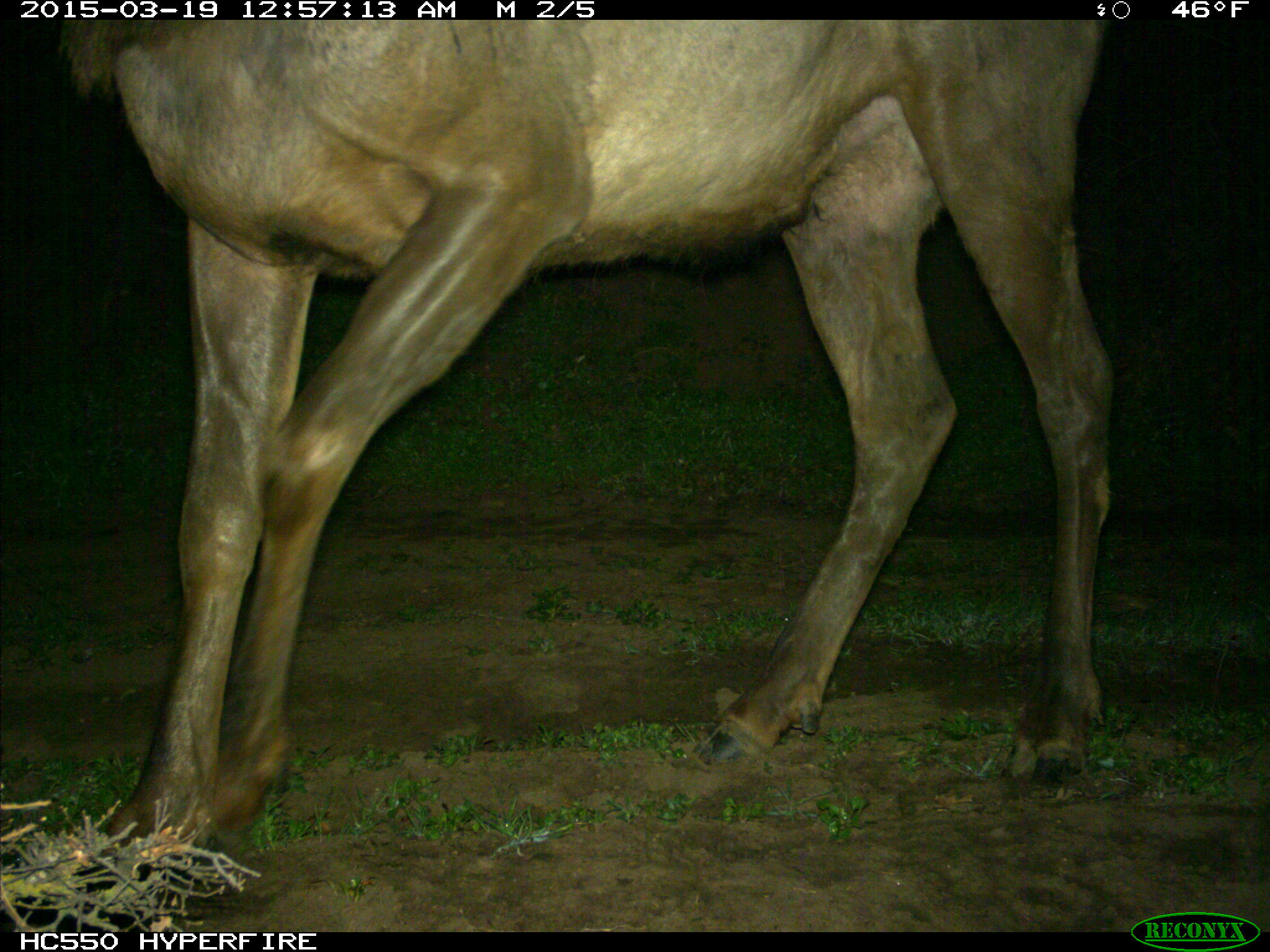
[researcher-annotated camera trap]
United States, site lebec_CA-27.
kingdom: Animalia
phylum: Chordata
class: Mammalia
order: Artiodactyla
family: Cervidae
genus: Cervus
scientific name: Cervus canadensis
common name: elk